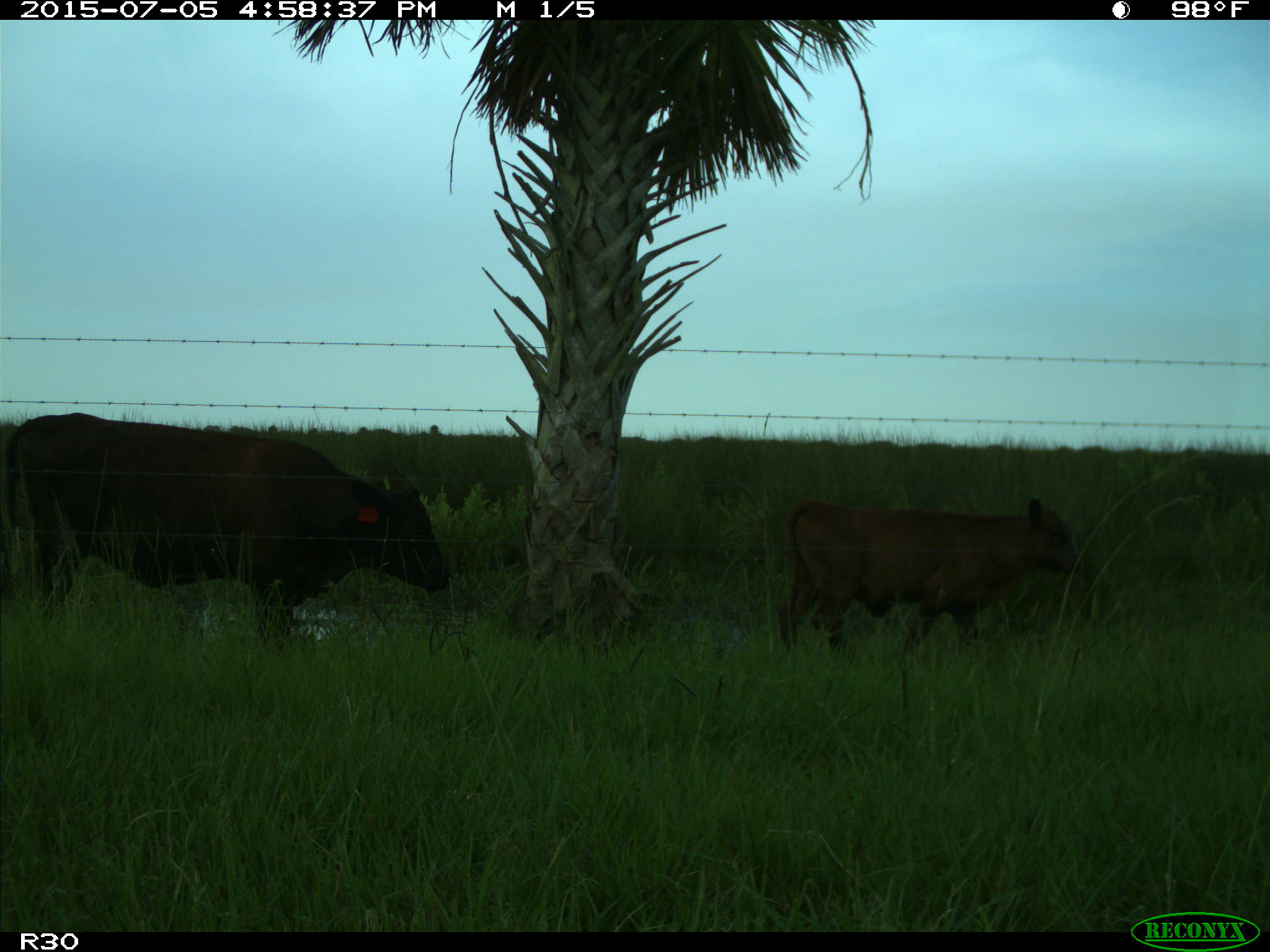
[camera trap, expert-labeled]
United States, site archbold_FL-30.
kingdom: Animalia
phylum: Chordata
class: Mammalia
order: Artiodactyla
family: Bovidae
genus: Bos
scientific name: Bos taurus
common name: domestic cow